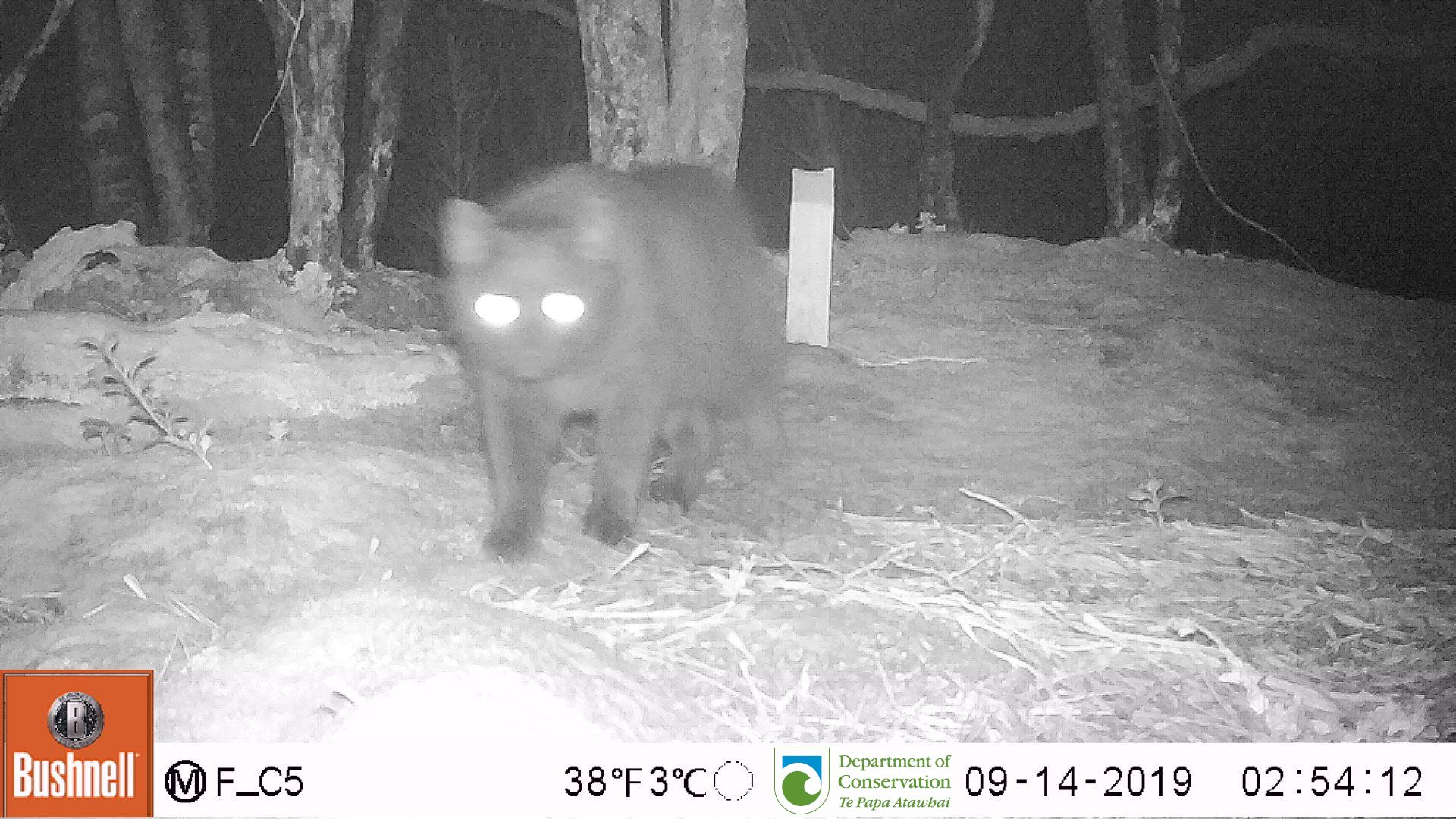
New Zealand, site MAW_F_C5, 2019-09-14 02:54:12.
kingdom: Animalia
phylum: Chordata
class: Mammalia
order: Carnivora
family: Felidae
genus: Felis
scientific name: Felis catus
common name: domestic cat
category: cat